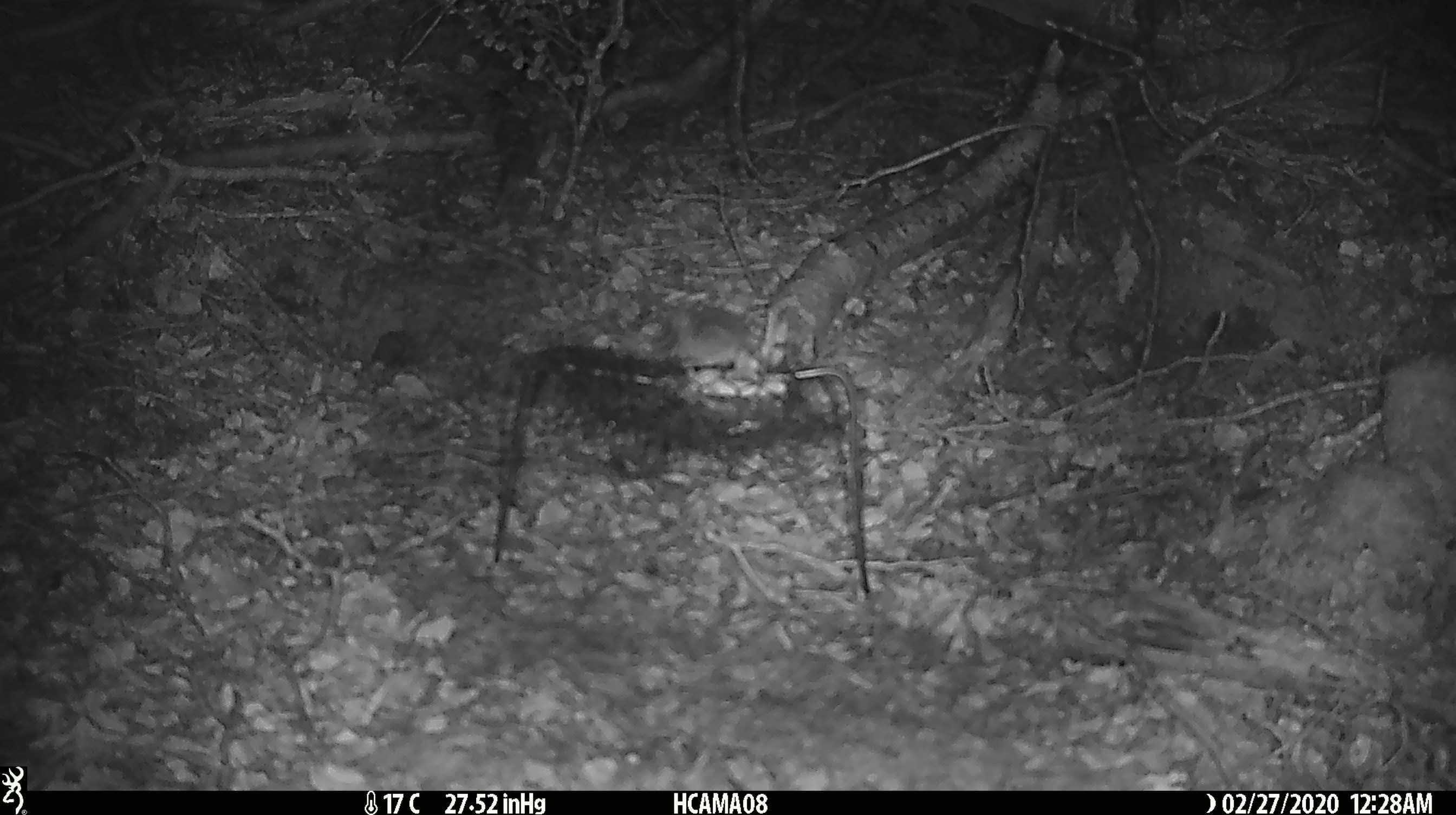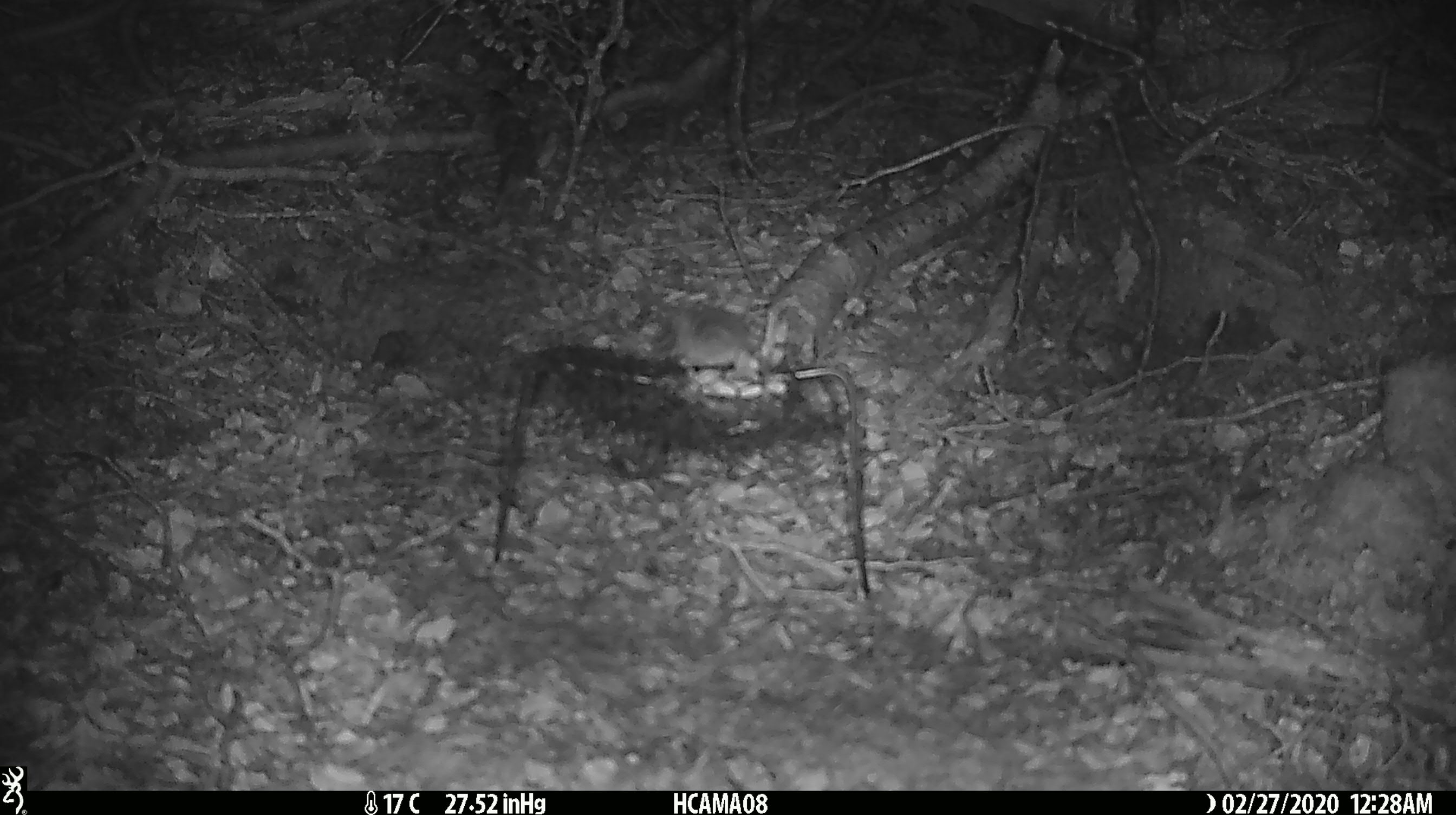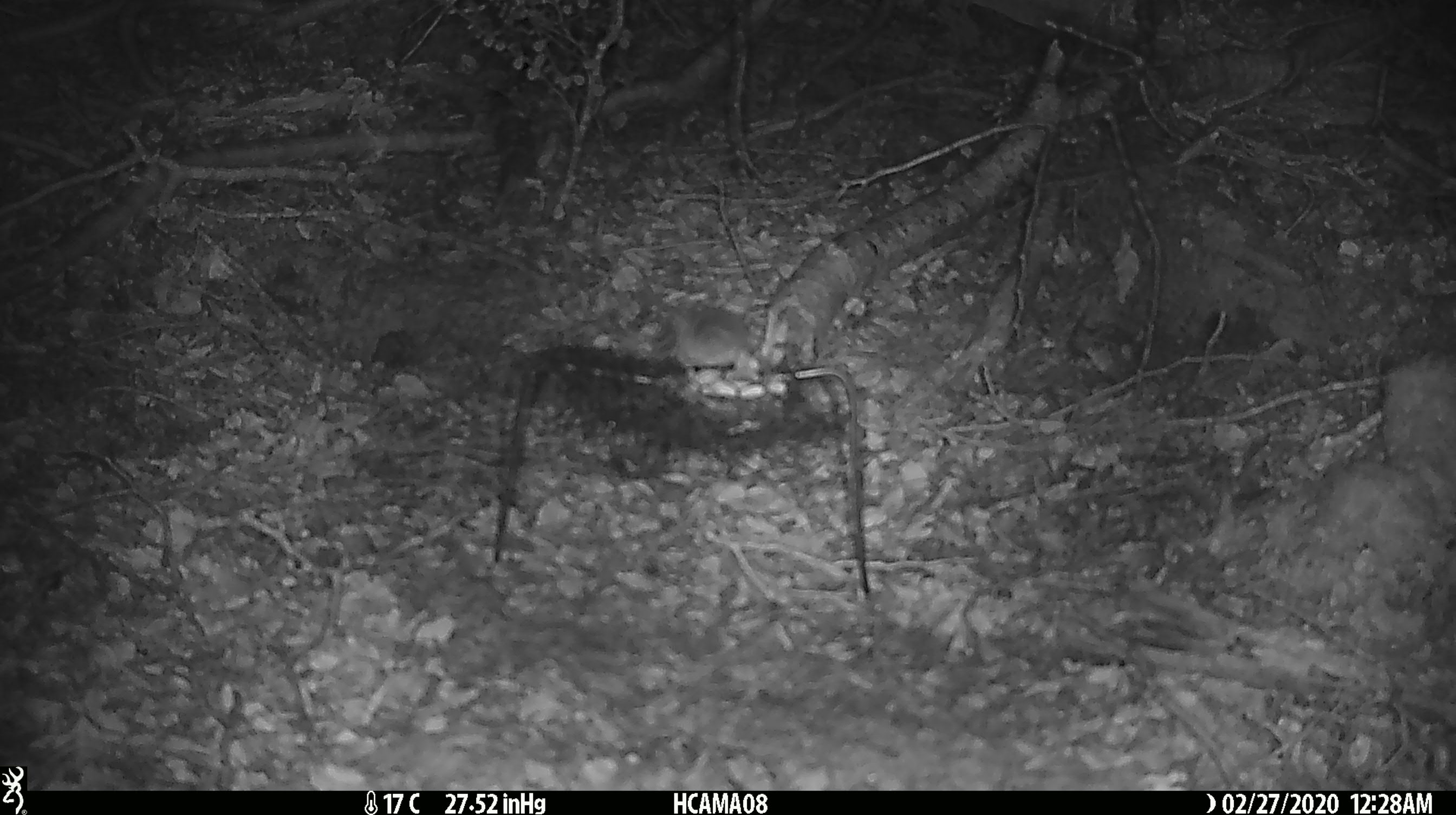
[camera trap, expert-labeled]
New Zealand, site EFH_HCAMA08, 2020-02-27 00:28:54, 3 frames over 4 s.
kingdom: Animalia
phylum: Chordata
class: Mammalia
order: Rodentia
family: Muridae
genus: Mus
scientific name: Mus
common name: mouse